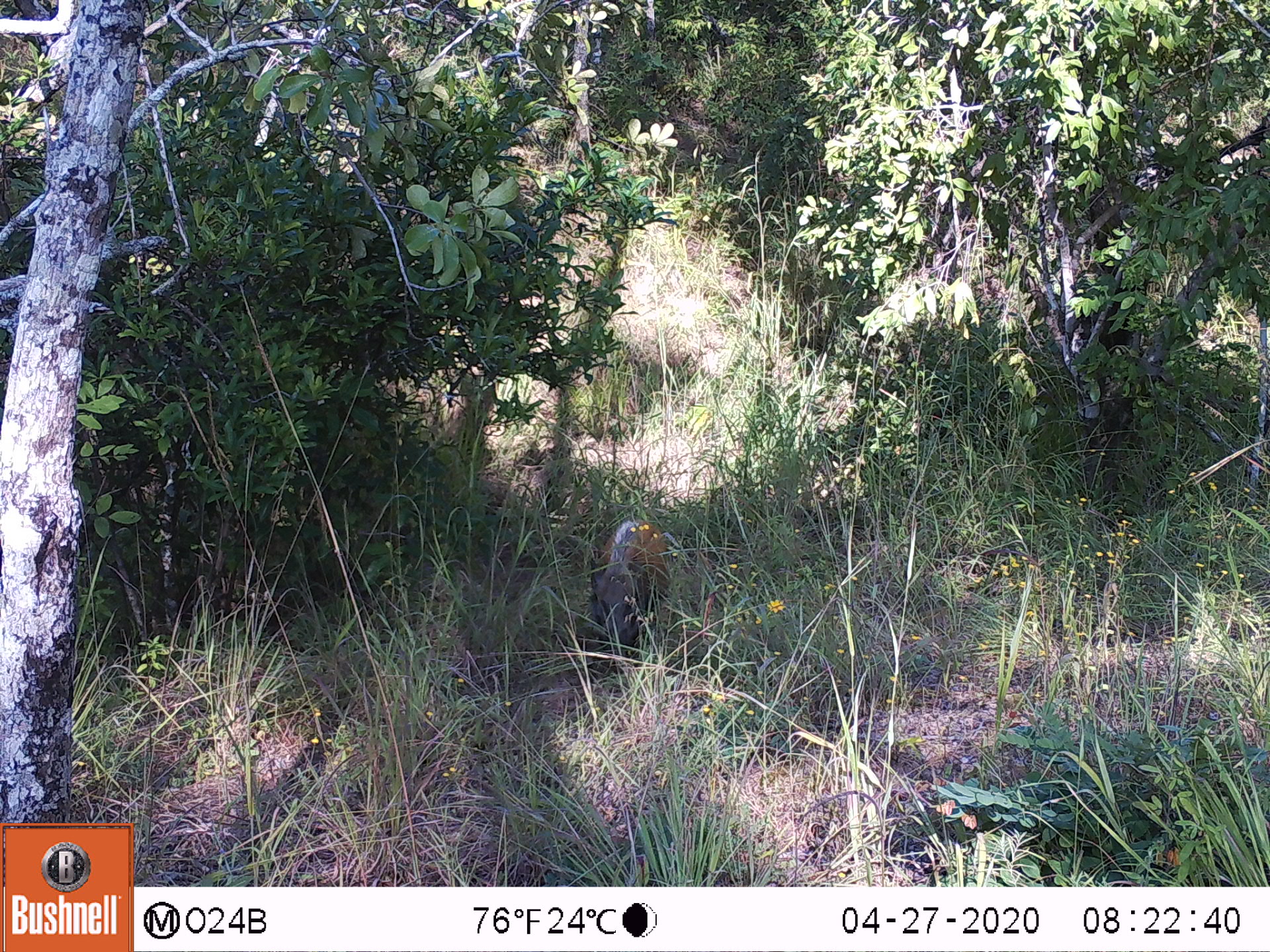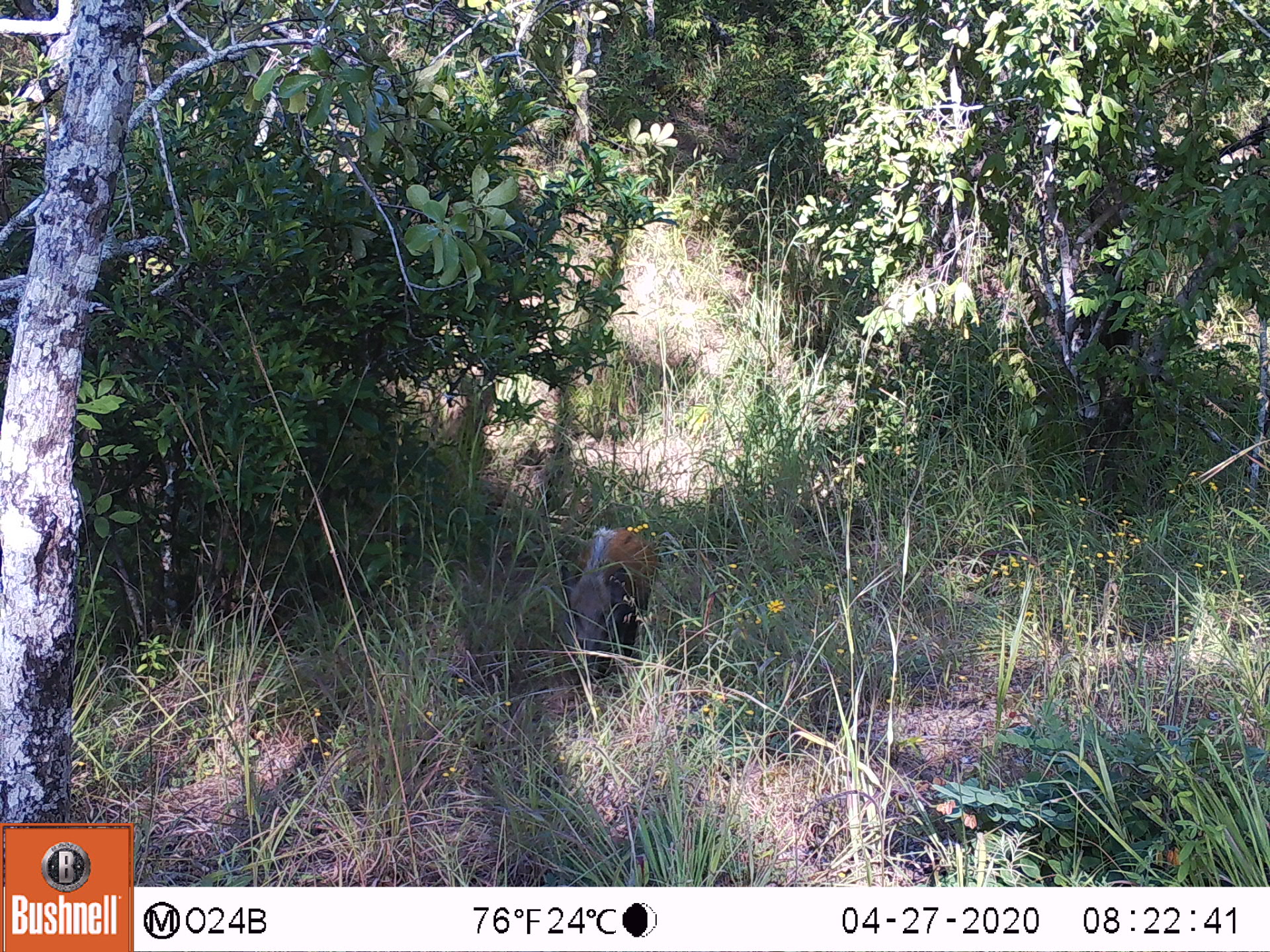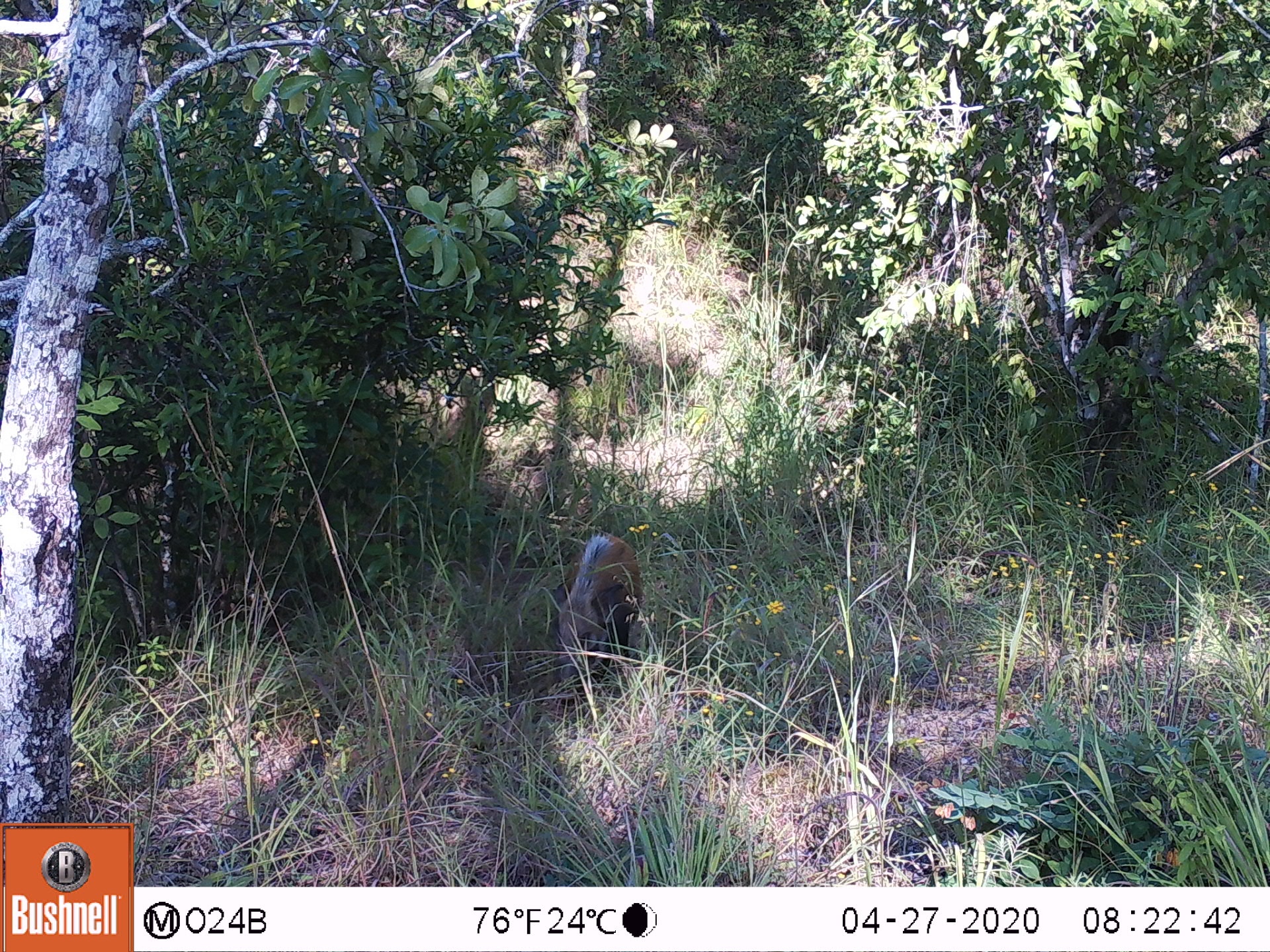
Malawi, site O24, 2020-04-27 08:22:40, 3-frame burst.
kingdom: Animalia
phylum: Chordata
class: Mammalia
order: Artiodactyla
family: Suidae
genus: Potamochoerus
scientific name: Potamochoerus larvatus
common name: bushpig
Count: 1.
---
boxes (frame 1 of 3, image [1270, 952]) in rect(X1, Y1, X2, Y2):
bushpig: rect(562, 513, 692, 657)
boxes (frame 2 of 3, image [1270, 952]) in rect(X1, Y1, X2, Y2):
bushpig: rect(543, 517, 671, 659)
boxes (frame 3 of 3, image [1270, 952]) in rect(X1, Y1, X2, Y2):
bushpig: rect(547, 524, 646, 690)